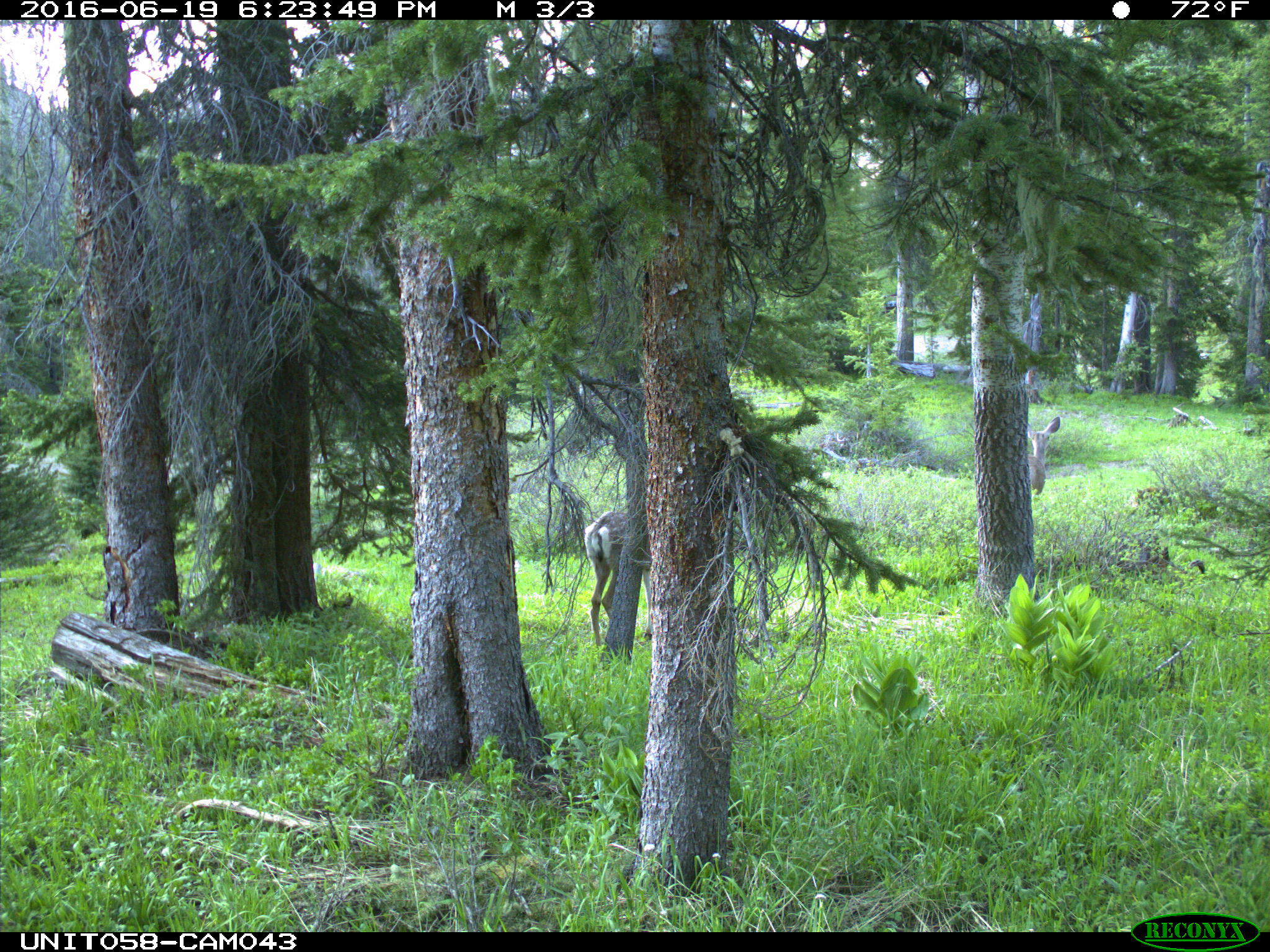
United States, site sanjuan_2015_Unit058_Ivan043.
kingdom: Animalia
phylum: Chordata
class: Mammalia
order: Artiodactyla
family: Cervidae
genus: Odocoileus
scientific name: Odocoileus hemionus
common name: mule deer